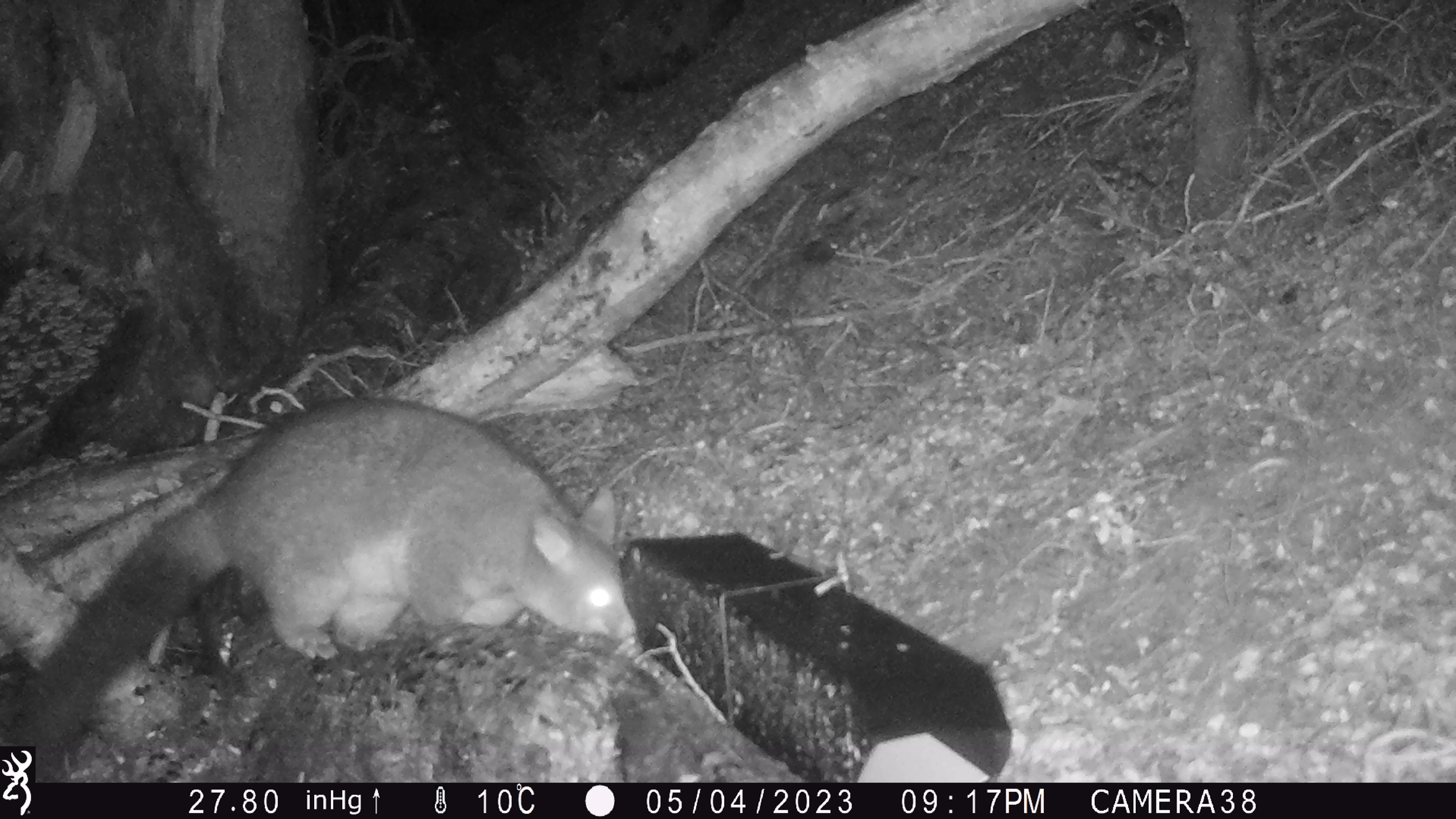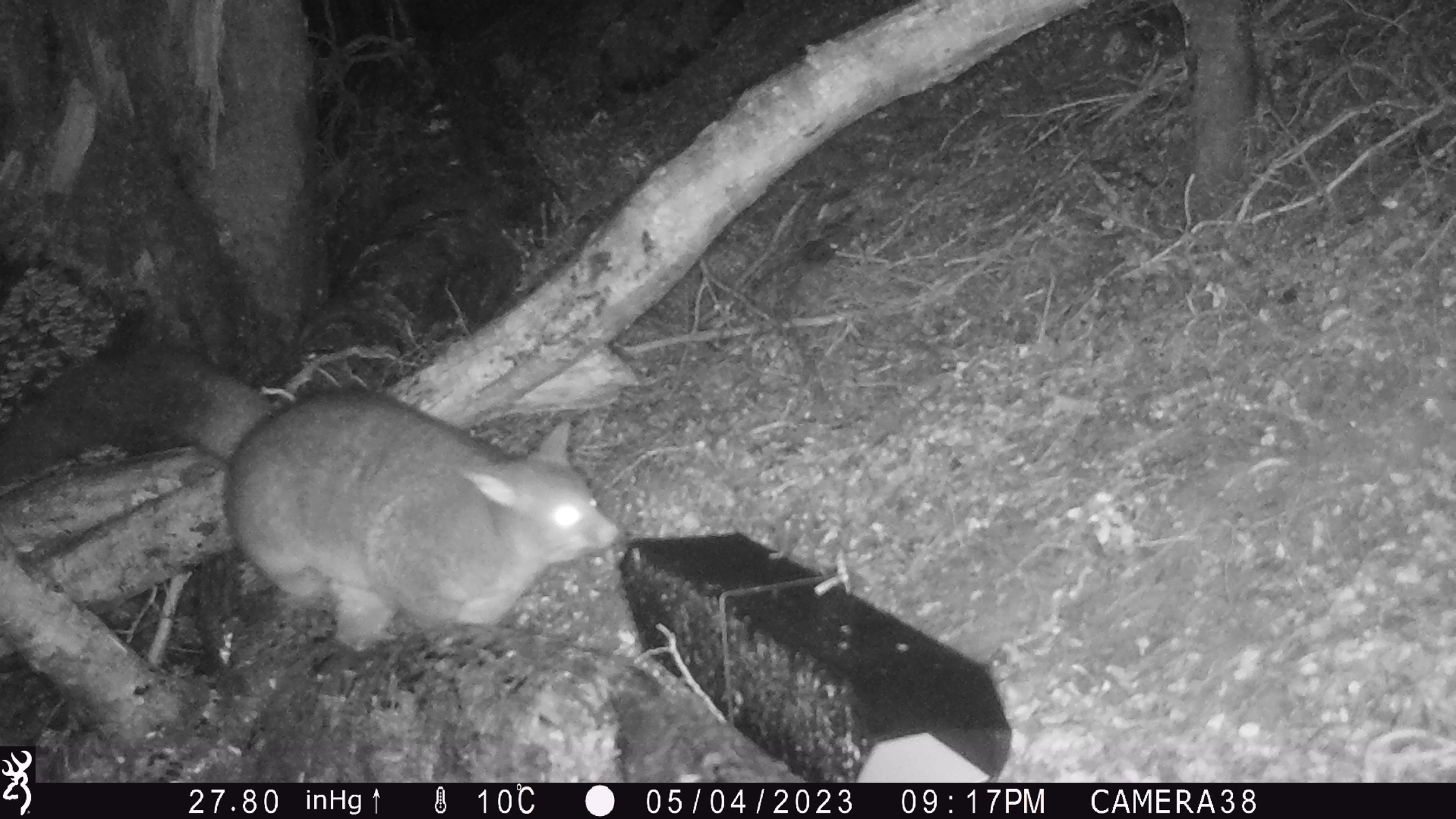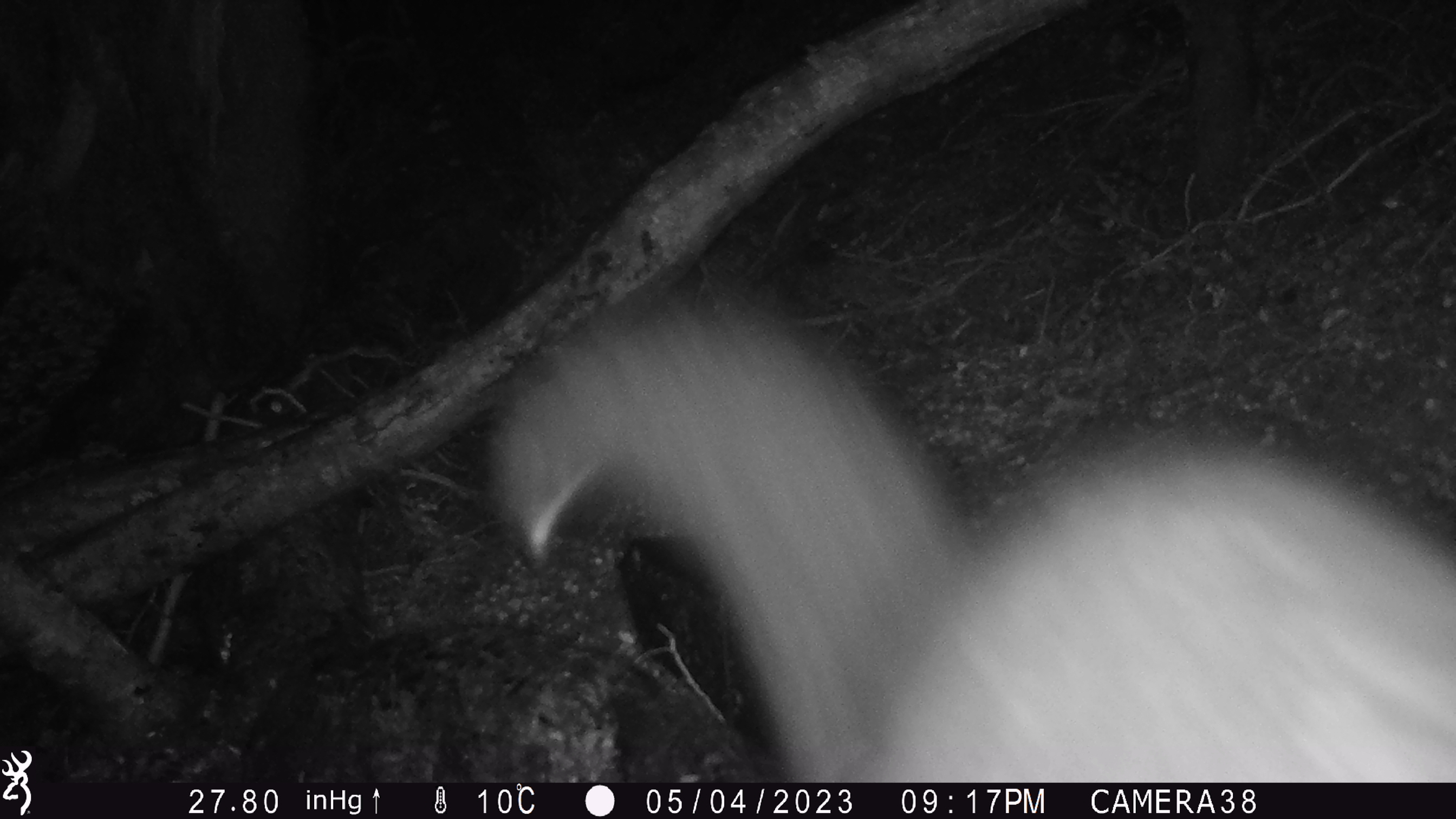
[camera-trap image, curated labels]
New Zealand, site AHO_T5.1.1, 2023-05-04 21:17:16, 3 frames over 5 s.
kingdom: Animalia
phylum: Chordata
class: Mammalia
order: Carnivora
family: Mustelidae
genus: Mustela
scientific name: Mustela erminea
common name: stoat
Stoat (Mustela erminea).